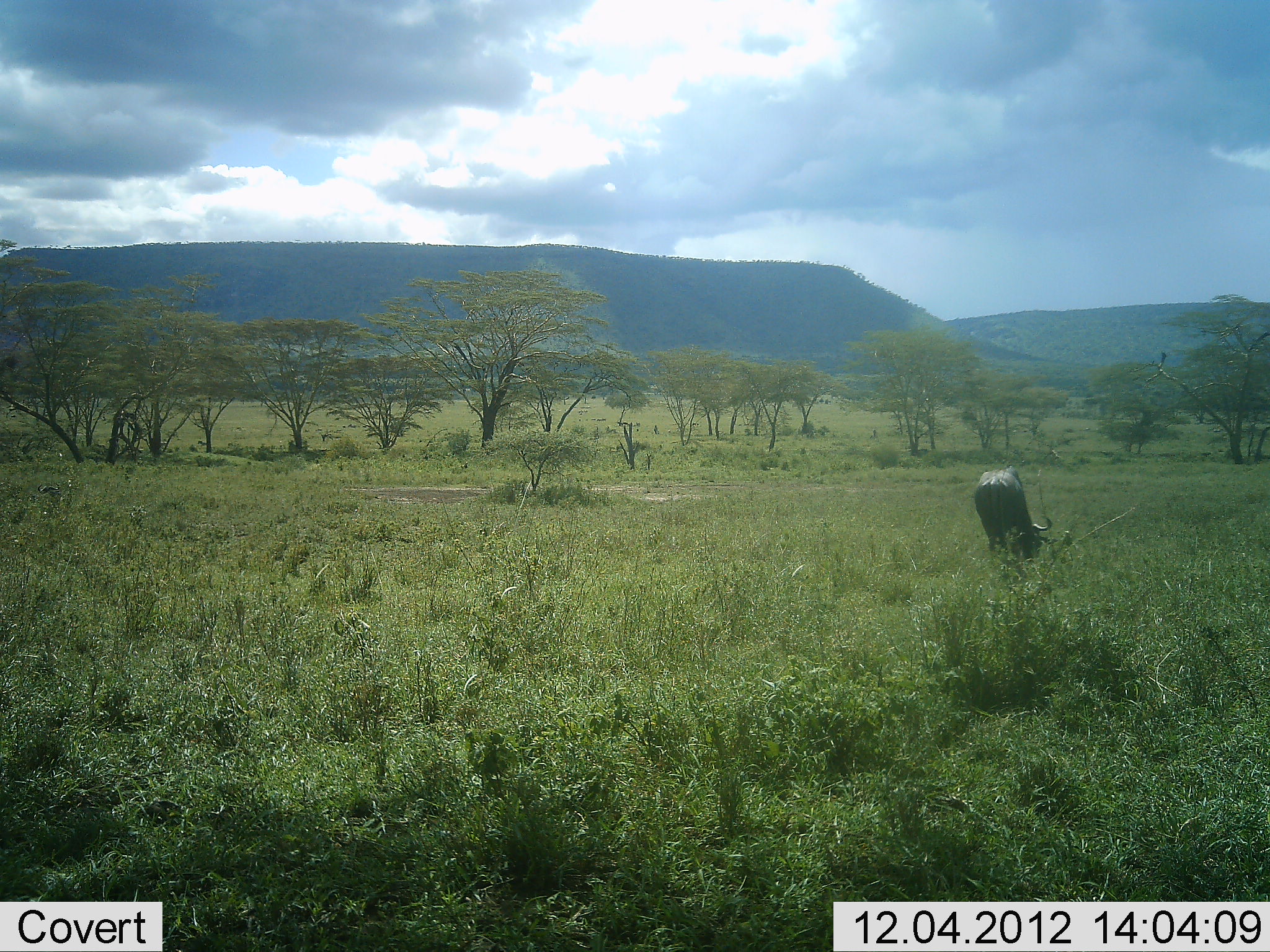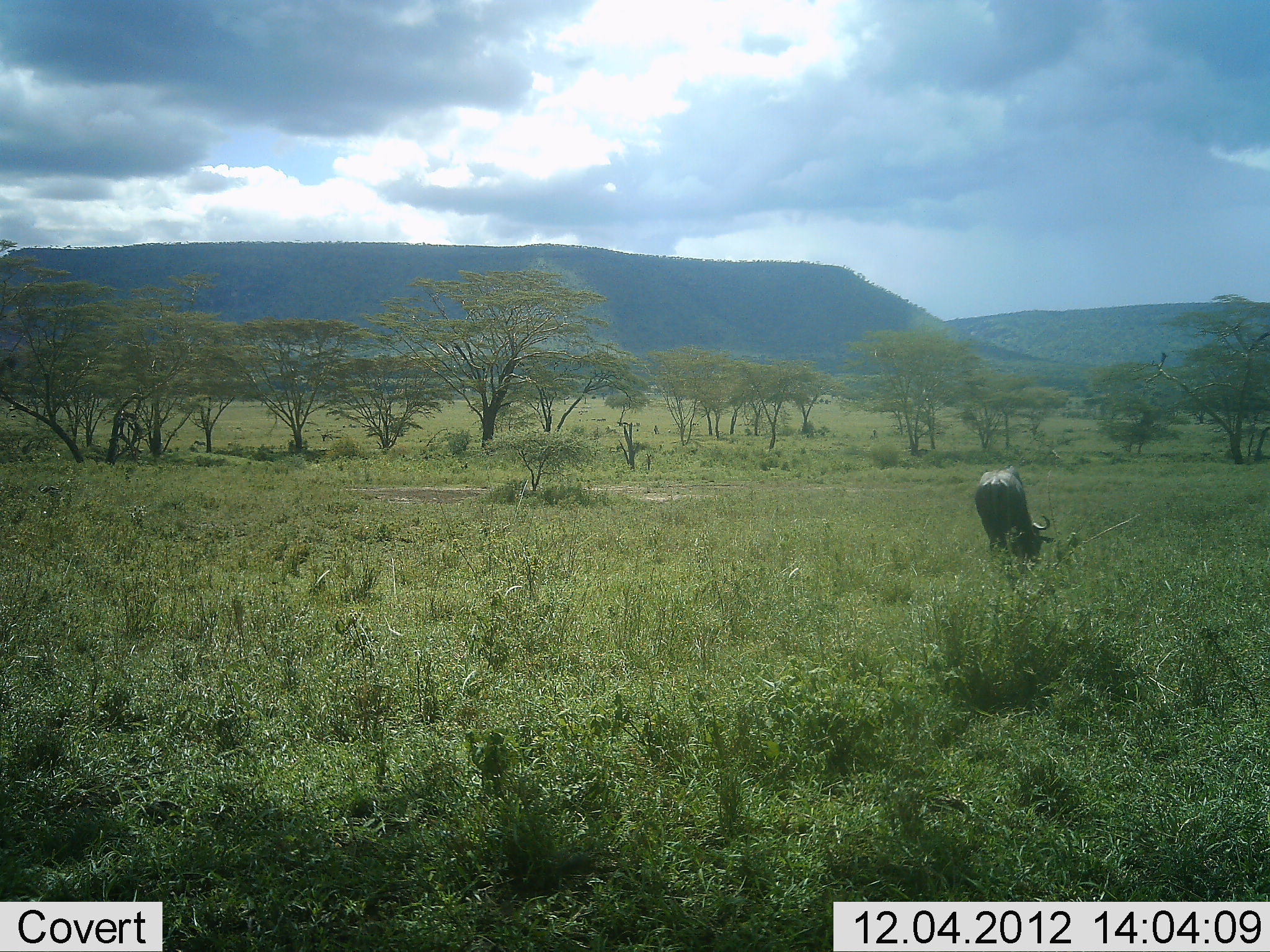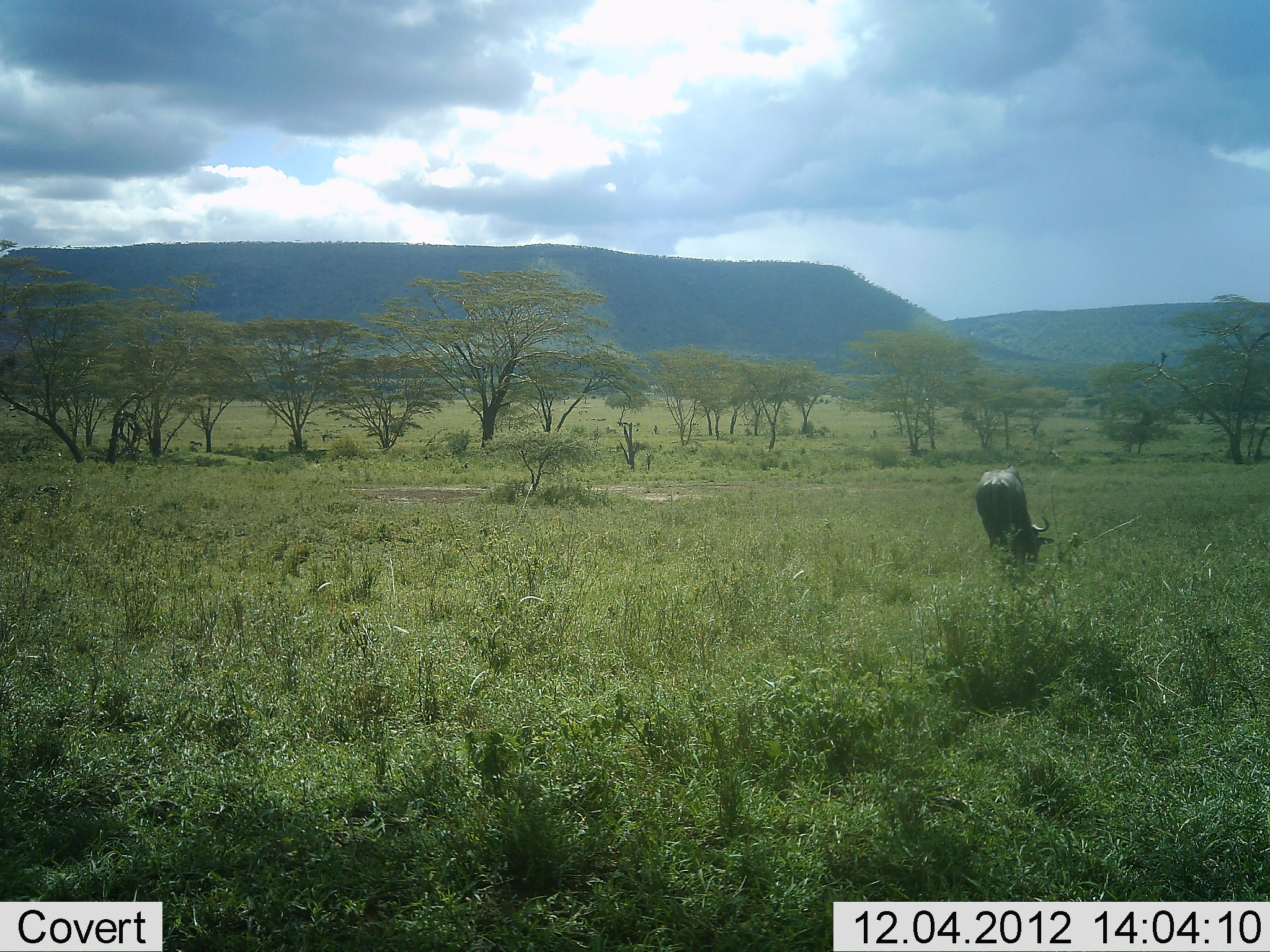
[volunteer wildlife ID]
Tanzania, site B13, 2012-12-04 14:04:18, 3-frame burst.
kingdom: Animalia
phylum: Chordata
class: Mammalia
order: Artiodactyla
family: Bovidae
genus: Connochaetes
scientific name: Connochaetes taurinus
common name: blue wildebeest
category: wildebeest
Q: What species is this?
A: Wildebeest (blue wildebeest) (Connochaetes taurinus).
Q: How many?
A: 1.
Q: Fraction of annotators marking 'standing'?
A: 27%.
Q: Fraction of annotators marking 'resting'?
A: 0%.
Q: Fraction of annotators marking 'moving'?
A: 0%.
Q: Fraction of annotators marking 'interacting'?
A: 0%.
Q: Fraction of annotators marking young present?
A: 0%.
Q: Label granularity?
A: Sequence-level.